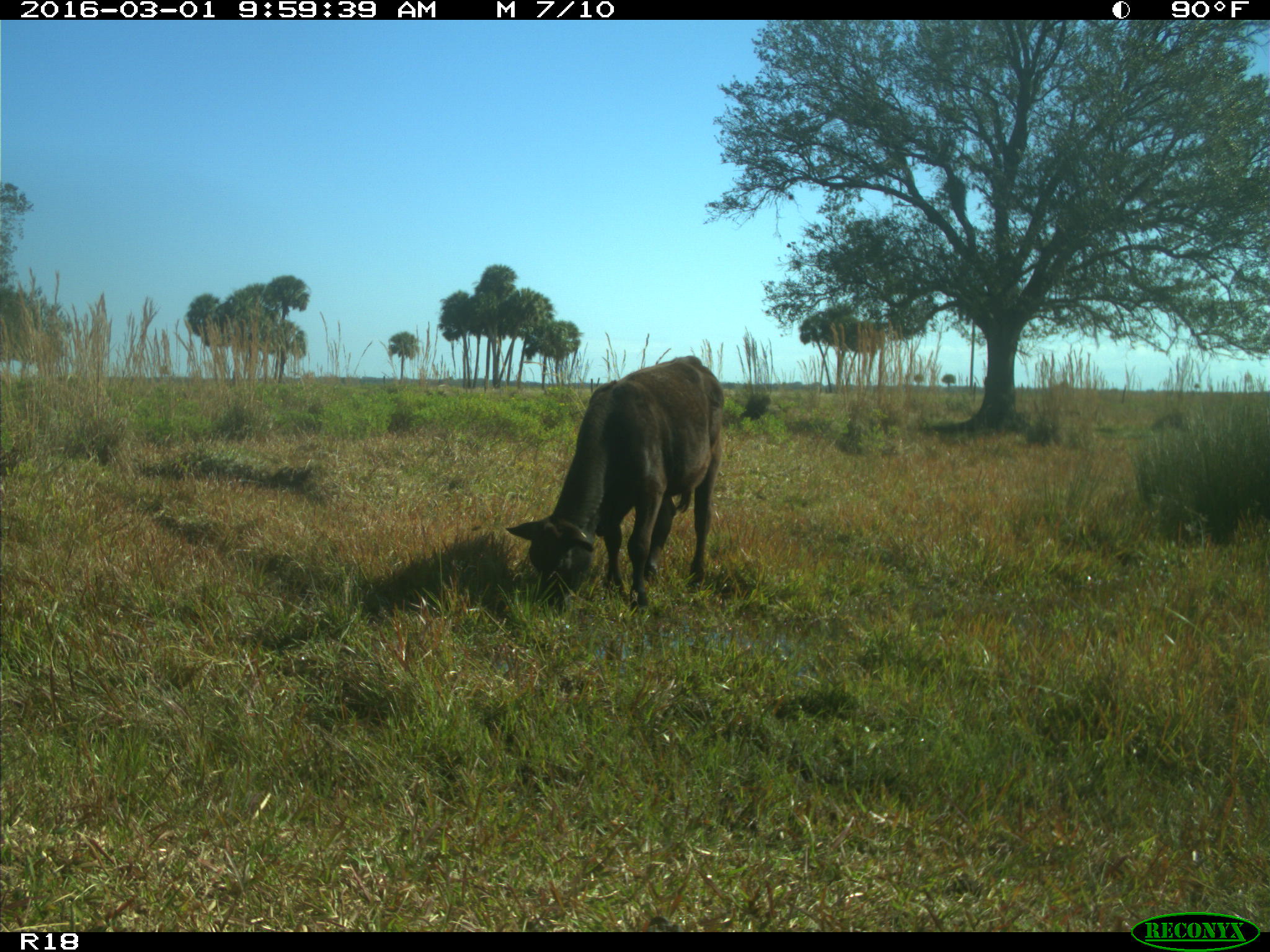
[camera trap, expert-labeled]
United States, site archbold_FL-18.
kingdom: Animalia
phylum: Chordata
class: Mammalia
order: Artiodactyla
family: Bovidae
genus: Bos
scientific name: Bos taurus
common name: domestic cow